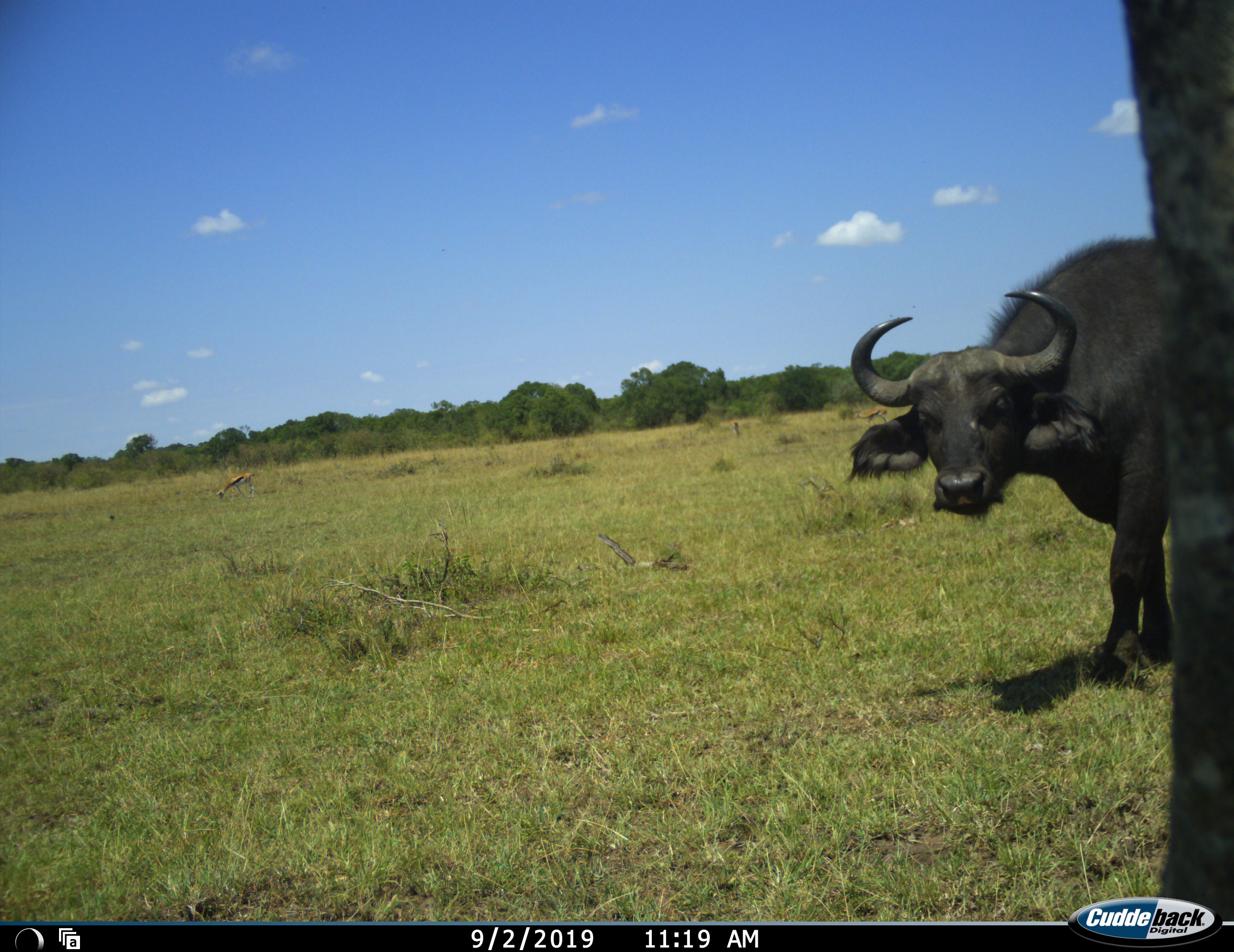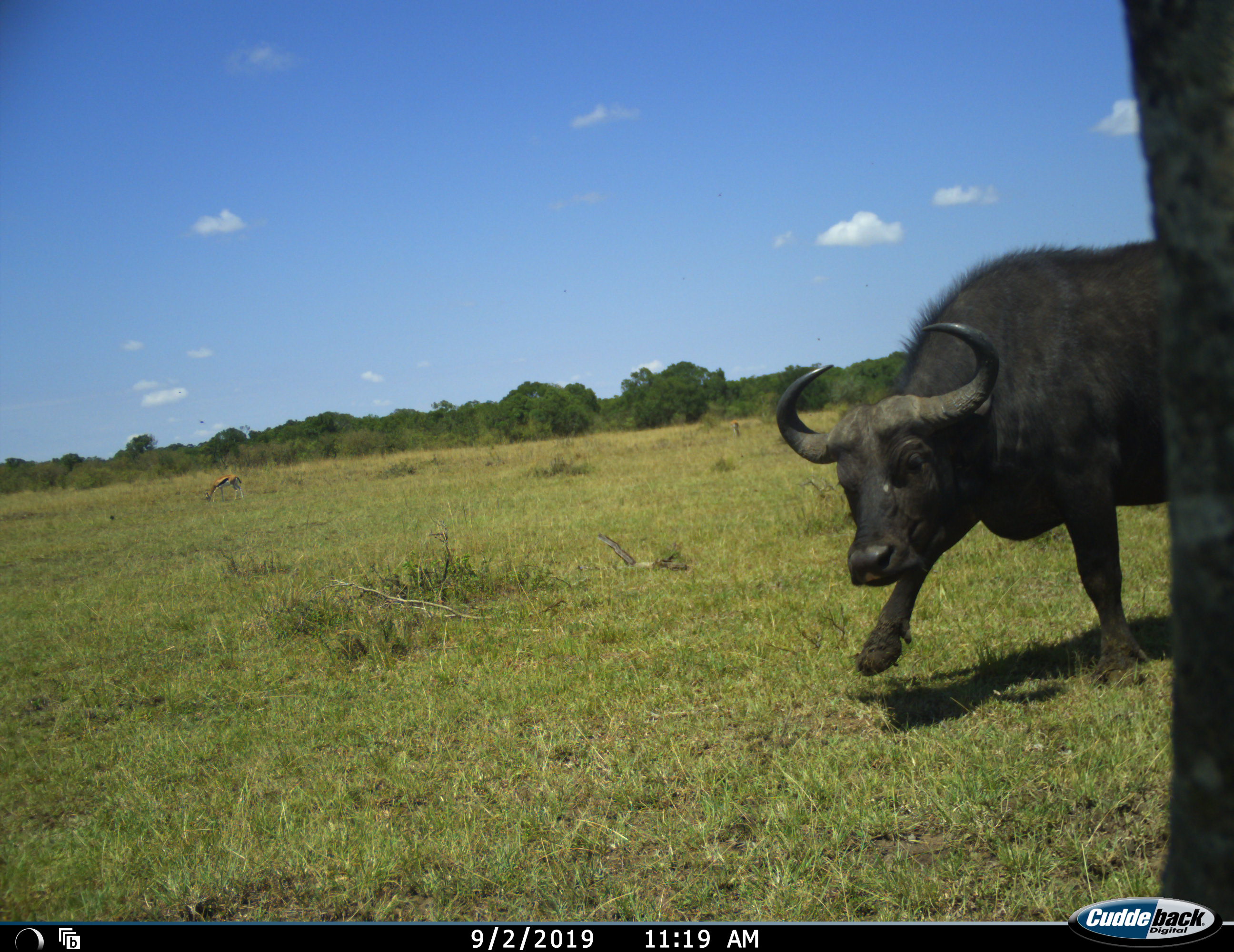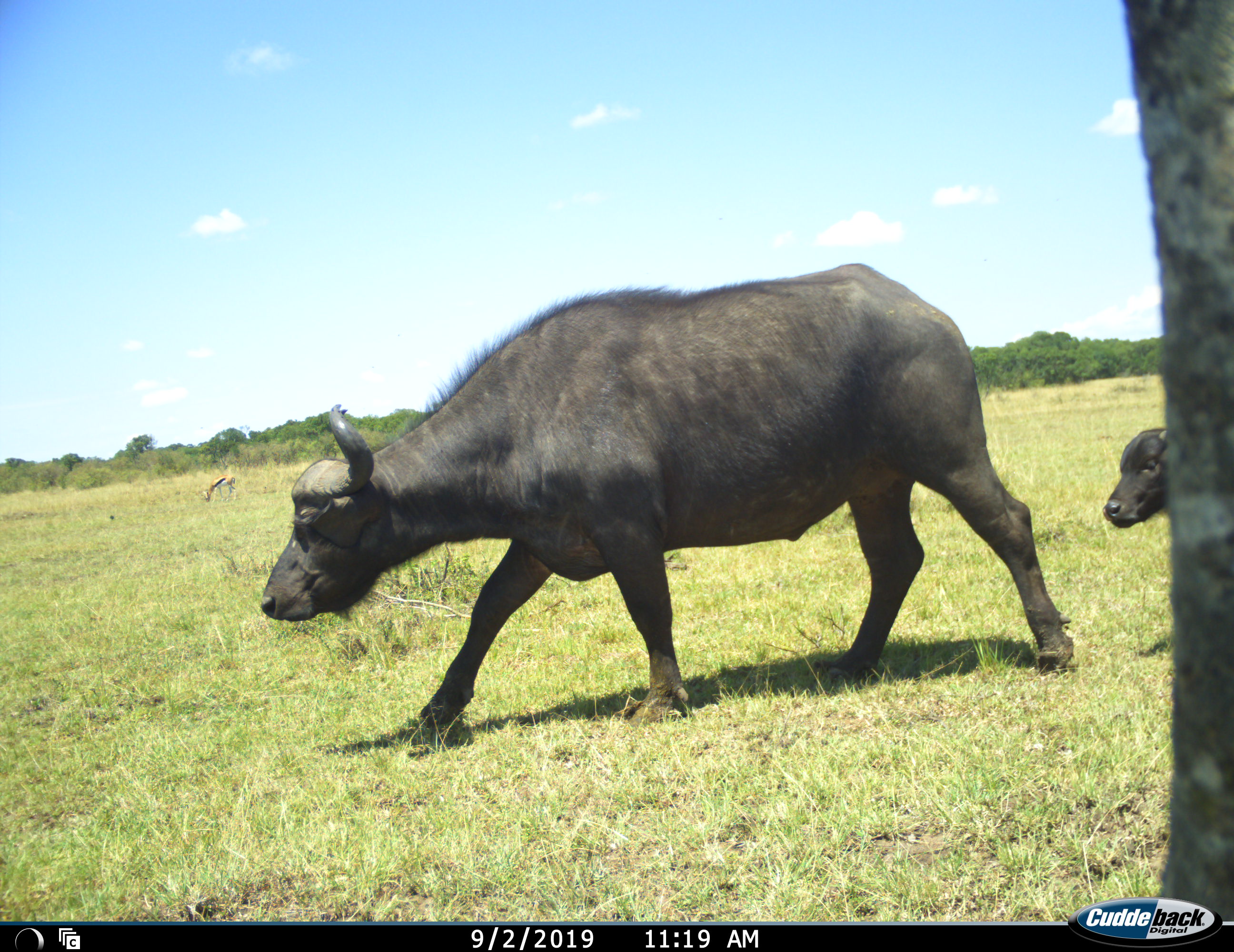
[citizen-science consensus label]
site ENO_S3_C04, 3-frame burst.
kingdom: Animalia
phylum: Chordata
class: Mammalia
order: Artiodactyla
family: Bovidae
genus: Syncerus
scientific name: Syncerus caffer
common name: african buffalo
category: buffalo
Buffalo (african buffalo) (Syncerus caffer), count 2. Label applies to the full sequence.